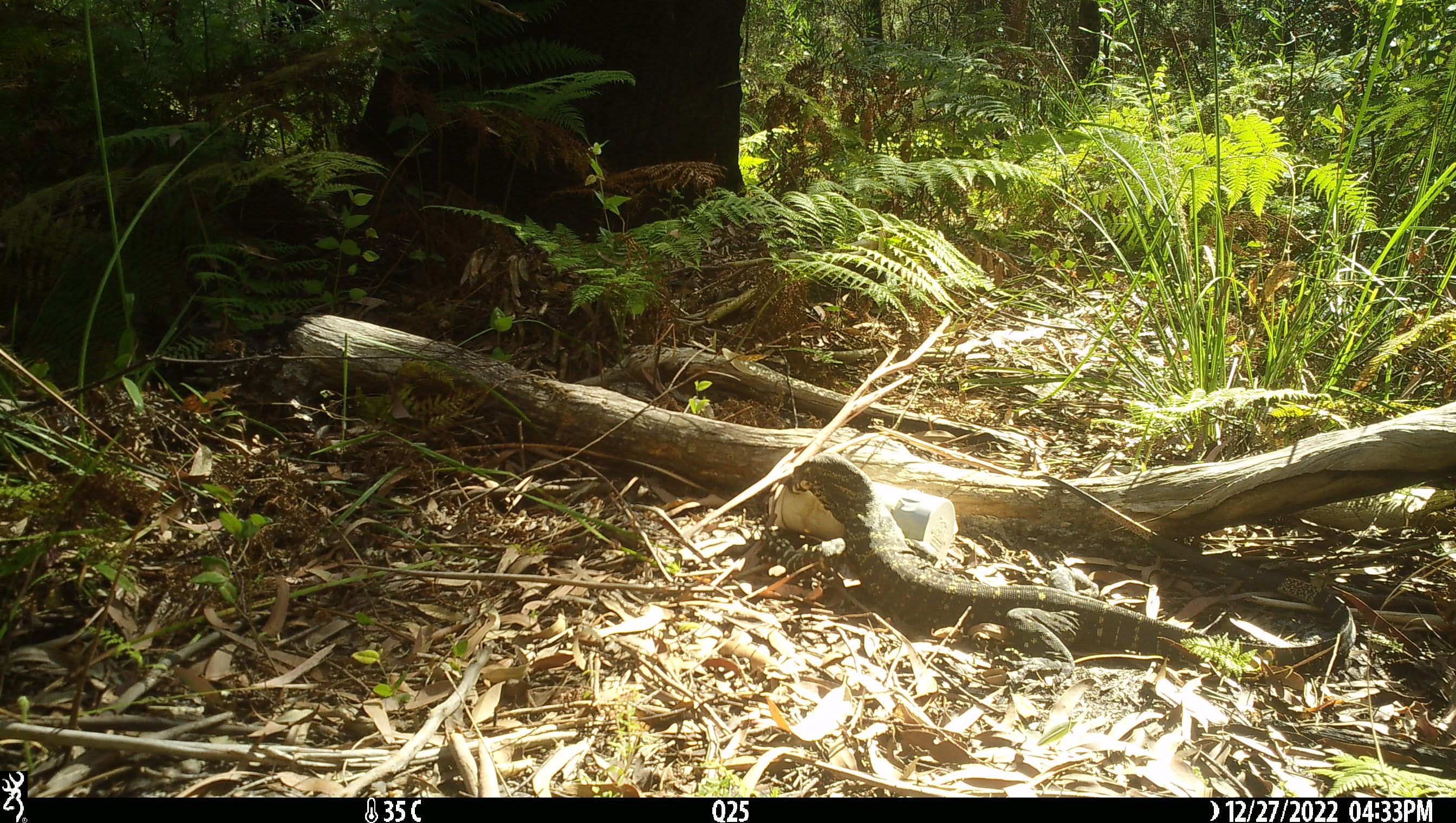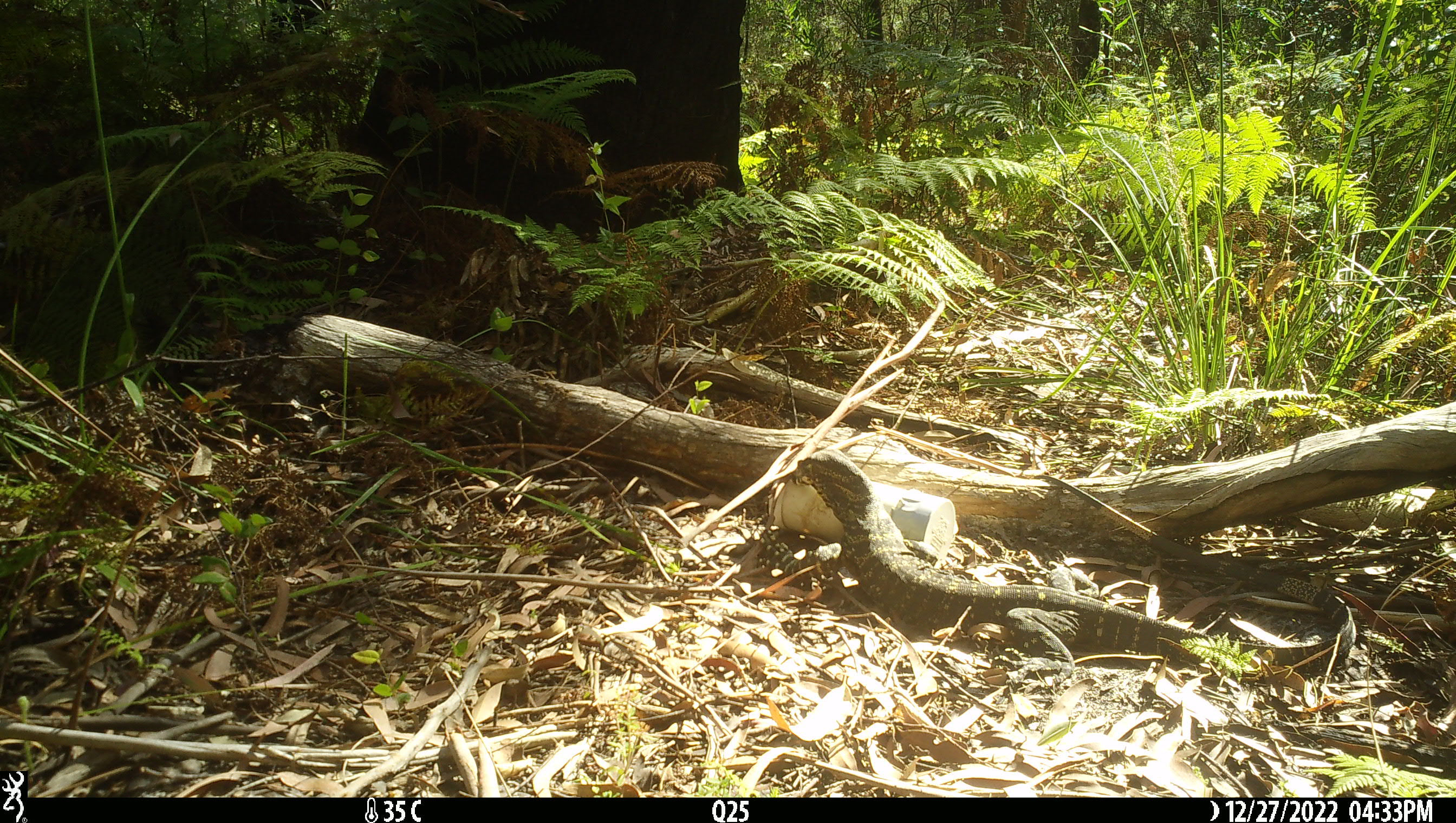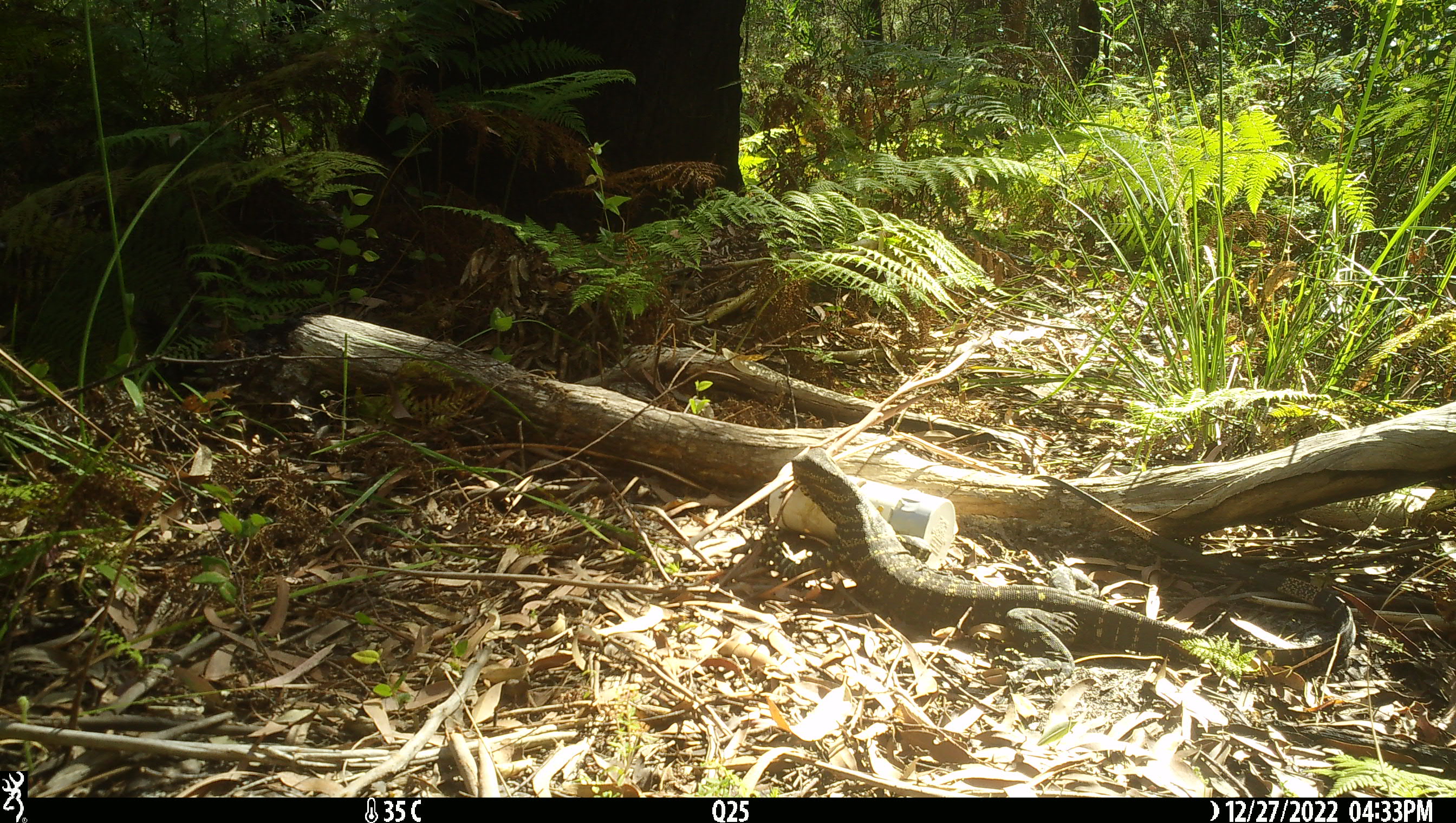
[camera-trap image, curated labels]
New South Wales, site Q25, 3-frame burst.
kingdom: Animalia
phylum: Chordata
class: Reptilia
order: Squamata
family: Varanidae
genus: Varanus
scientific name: Varanus varius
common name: lace monitor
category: goanna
Goanna (lace monitor) (Varanus varius).